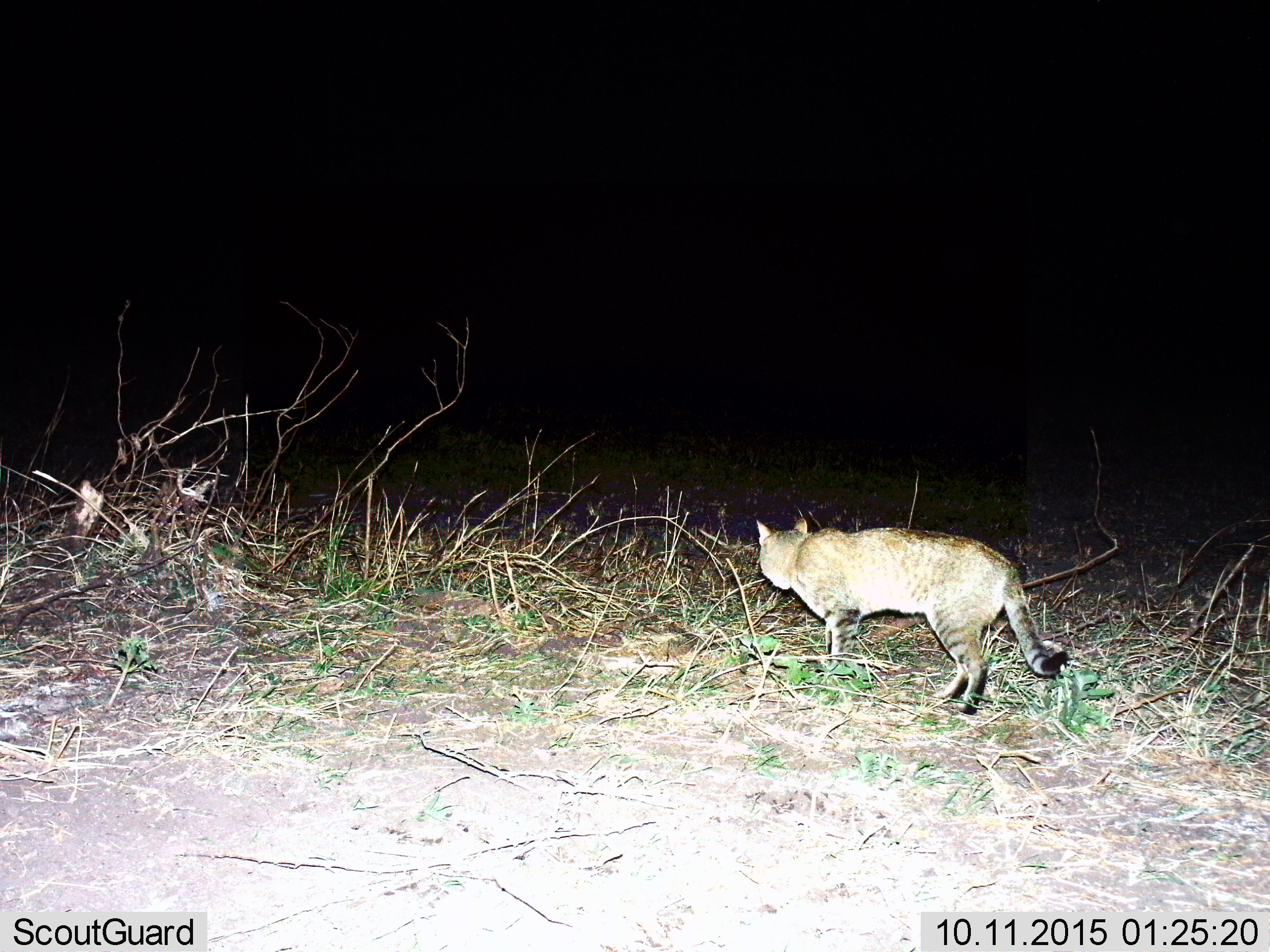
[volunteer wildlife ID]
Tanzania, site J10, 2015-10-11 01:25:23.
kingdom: Animalia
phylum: Chordata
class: Mammalia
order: Carnivora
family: Felidae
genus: Felis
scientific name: Felis lybica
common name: african wild cat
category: wildcat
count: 1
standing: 33%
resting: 0%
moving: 67%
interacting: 0%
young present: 0%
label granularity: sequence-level